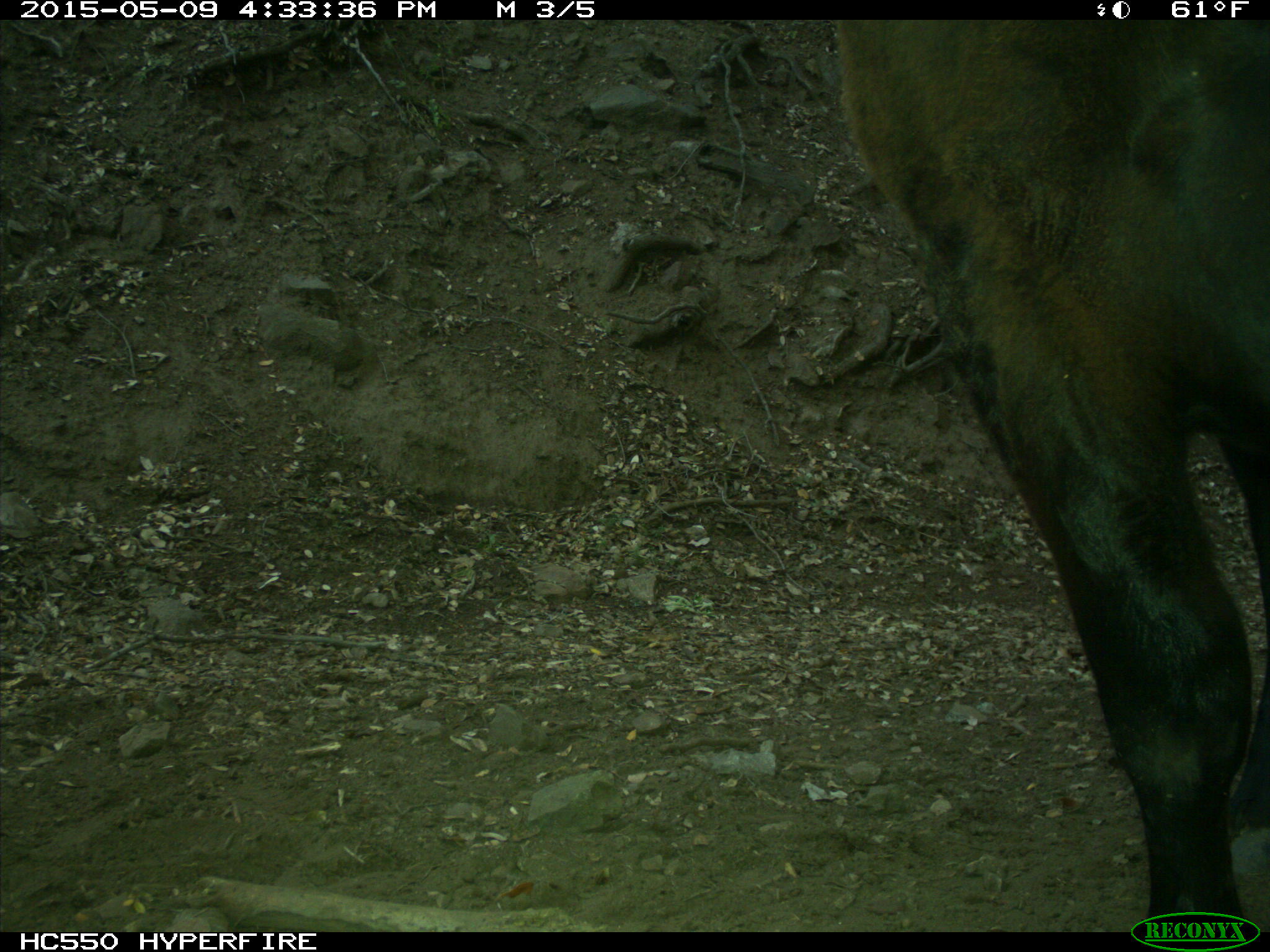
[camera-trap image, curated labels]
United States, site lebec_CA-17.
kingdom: Animalia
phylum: Chordata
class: Mammalia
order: Artiodactyla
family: Bovidae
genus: Bos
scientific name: Bos taurus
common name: domestic cow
Bos taurus (domestic cow).